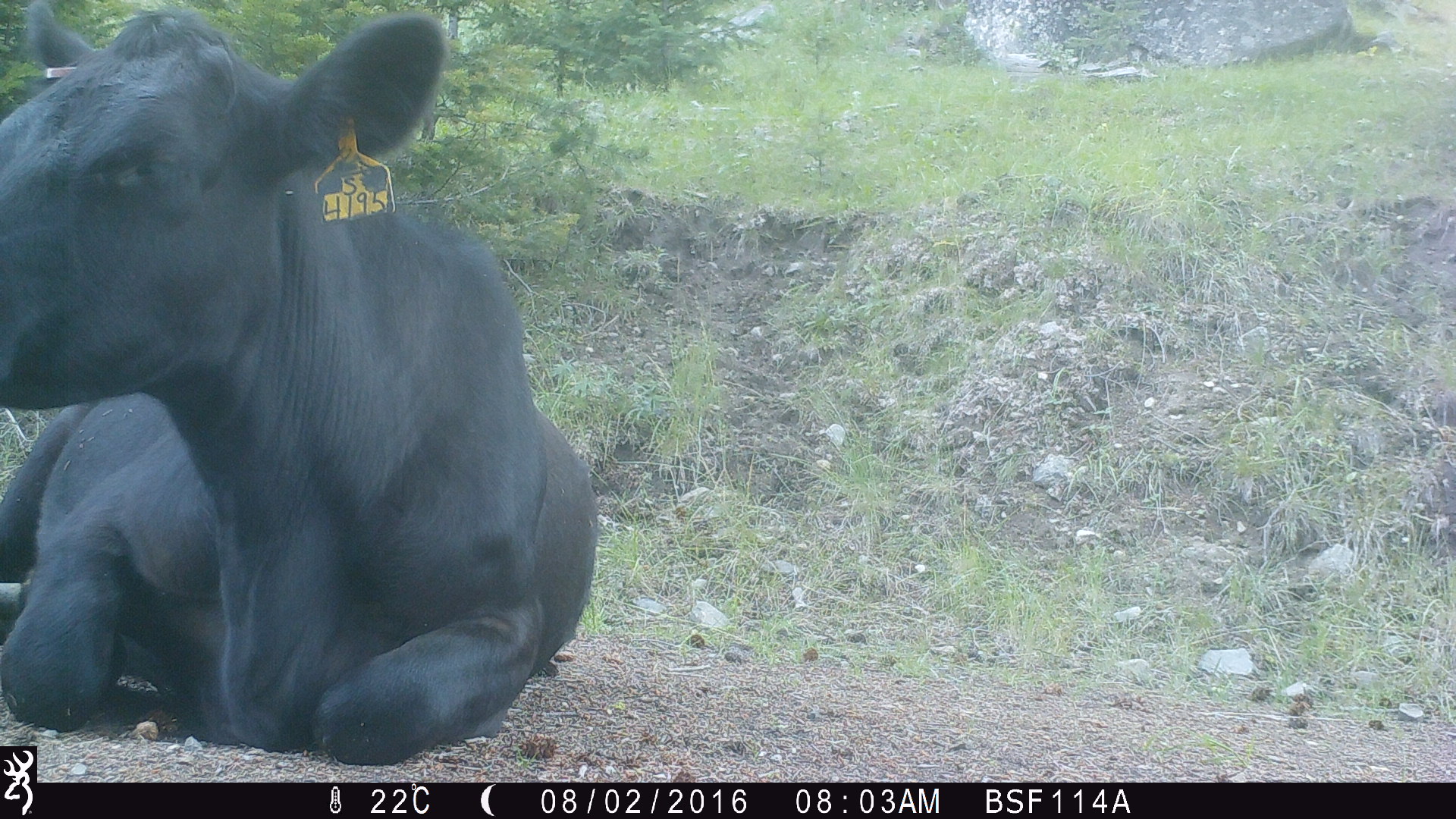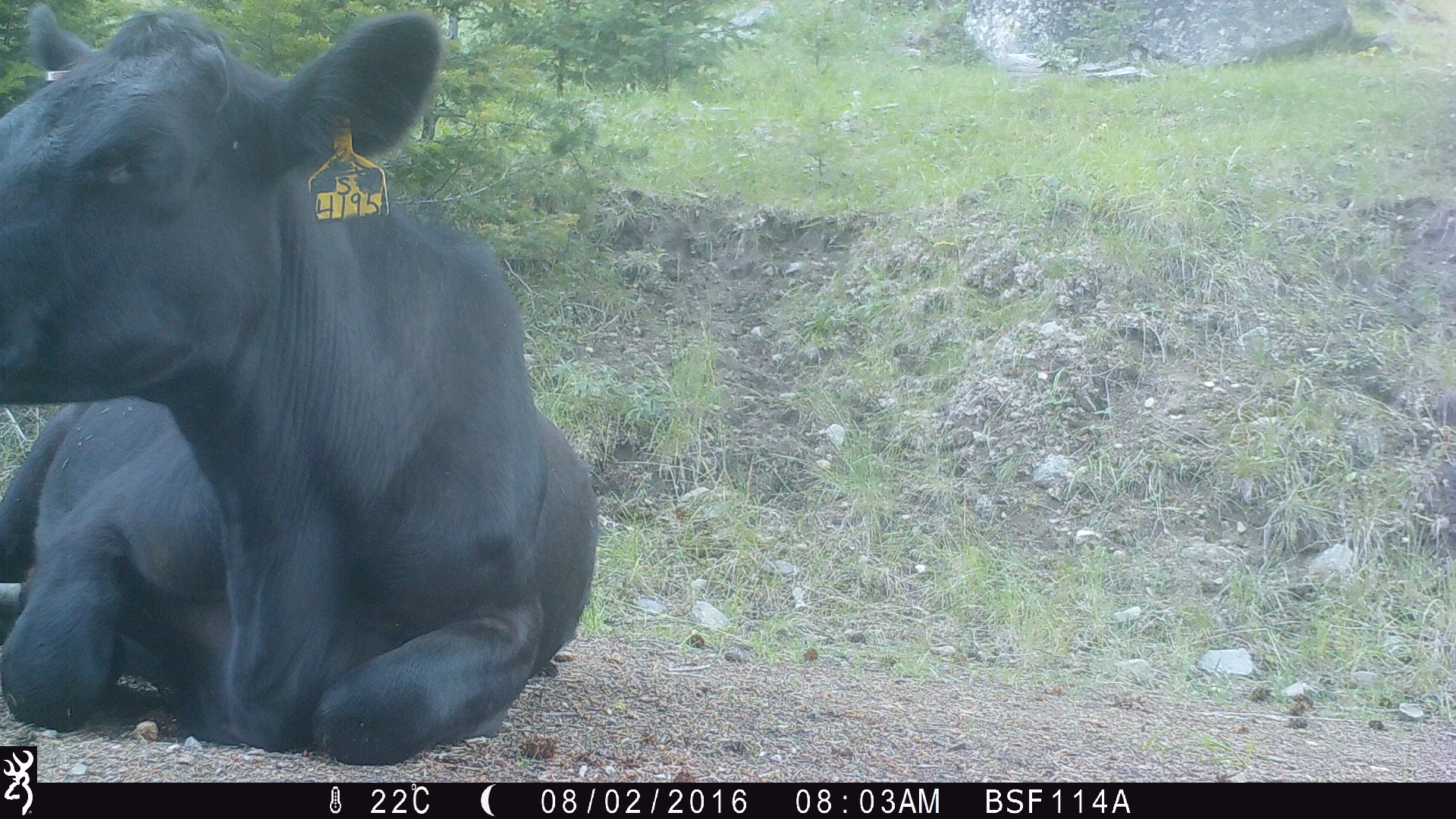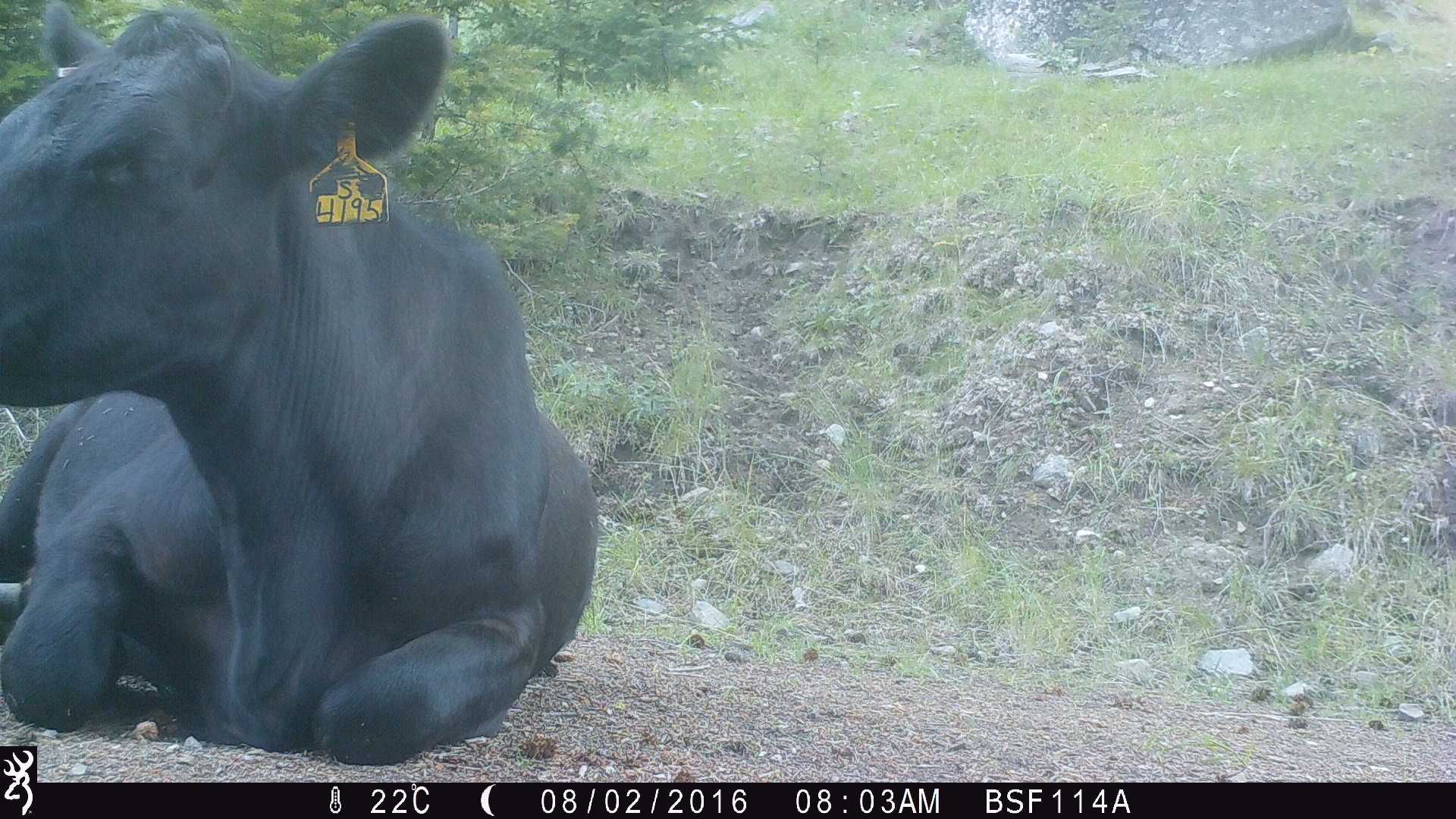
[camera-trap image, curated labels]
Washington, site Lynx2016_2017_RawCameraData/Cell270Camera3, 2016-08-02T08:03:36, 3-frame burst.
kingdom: Animalia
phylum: Chordata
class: Mammalia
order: Artiodactyla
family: Bovidae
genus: Bos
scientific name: Bos taurus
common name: domestic cattle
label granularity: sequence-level